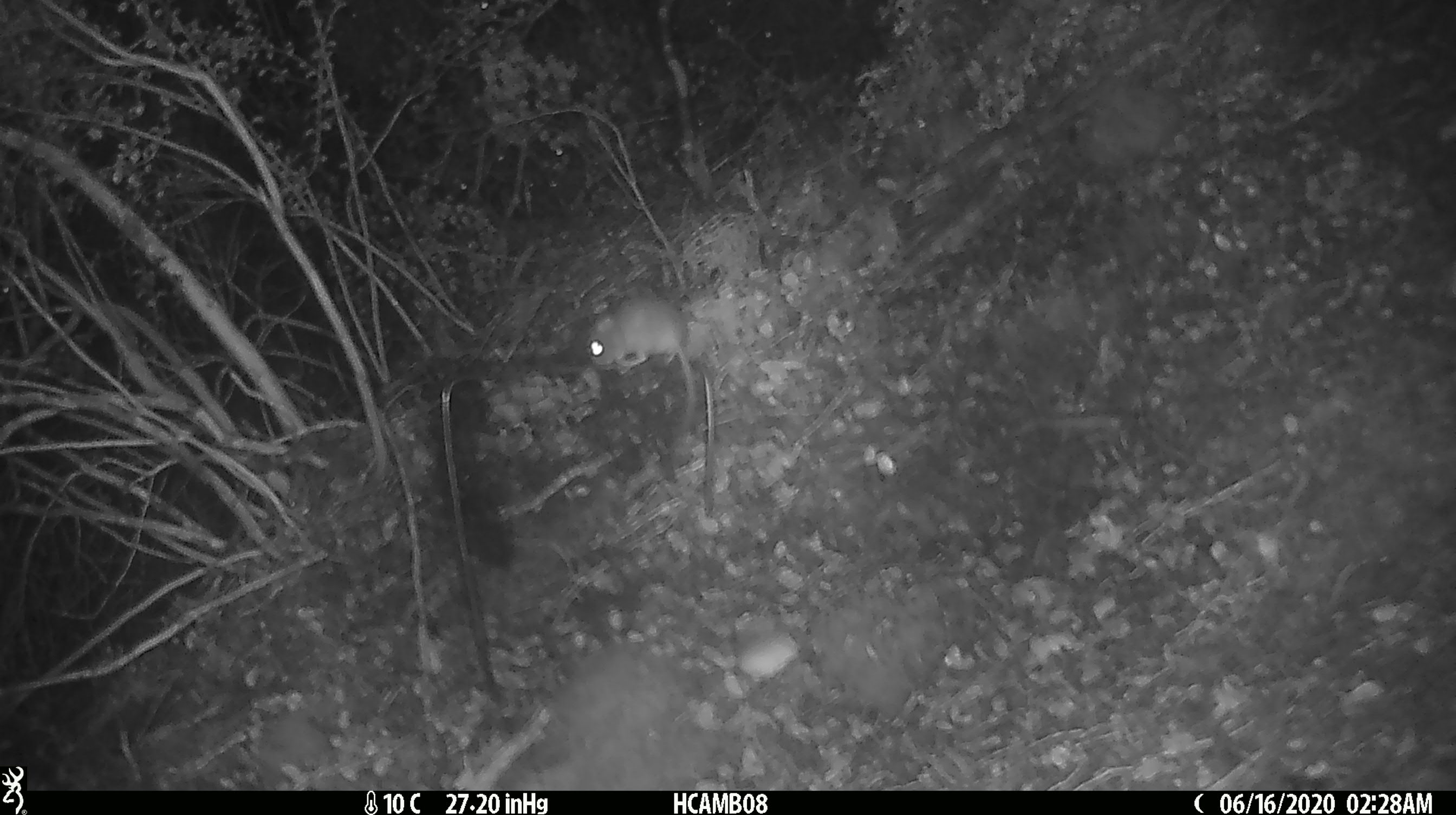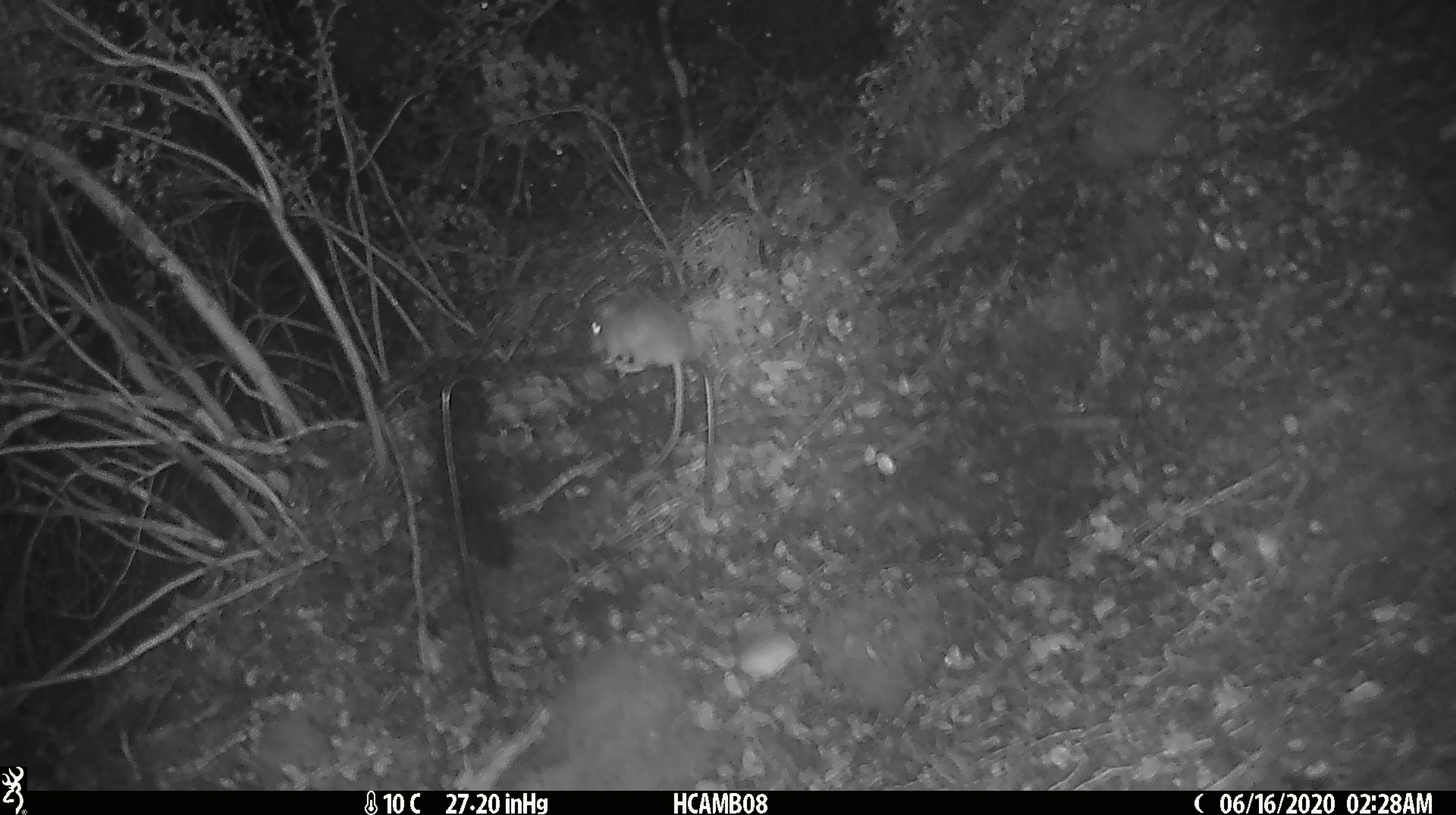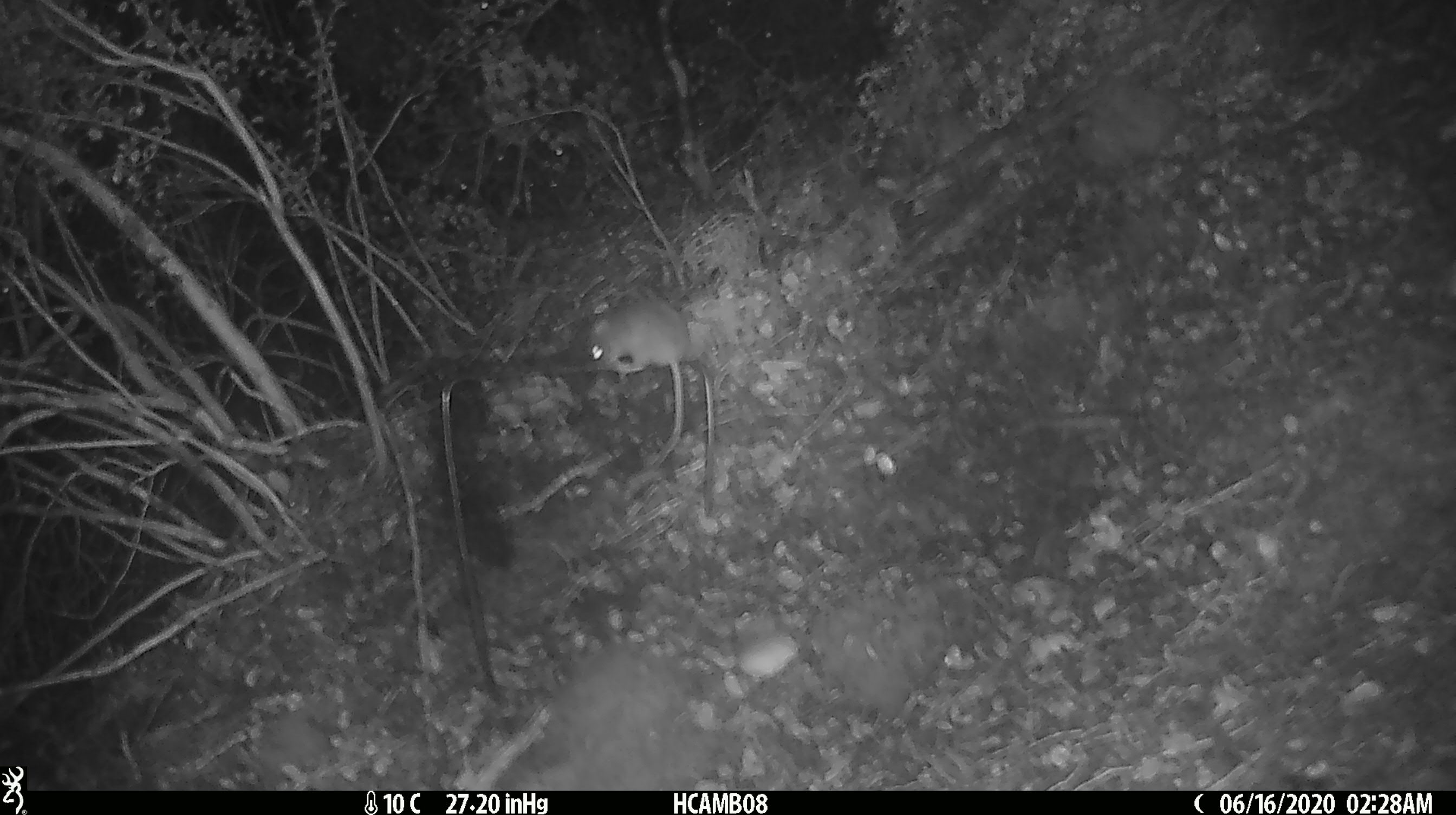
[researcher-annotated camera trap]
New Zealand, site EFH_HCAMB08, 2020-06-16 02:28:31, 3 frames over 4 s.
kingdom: Animalia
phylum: Chordata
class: Mammalia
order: Rodentia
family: Muridae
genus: Mus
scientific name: Mus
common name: mouse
Mouse (Mus).